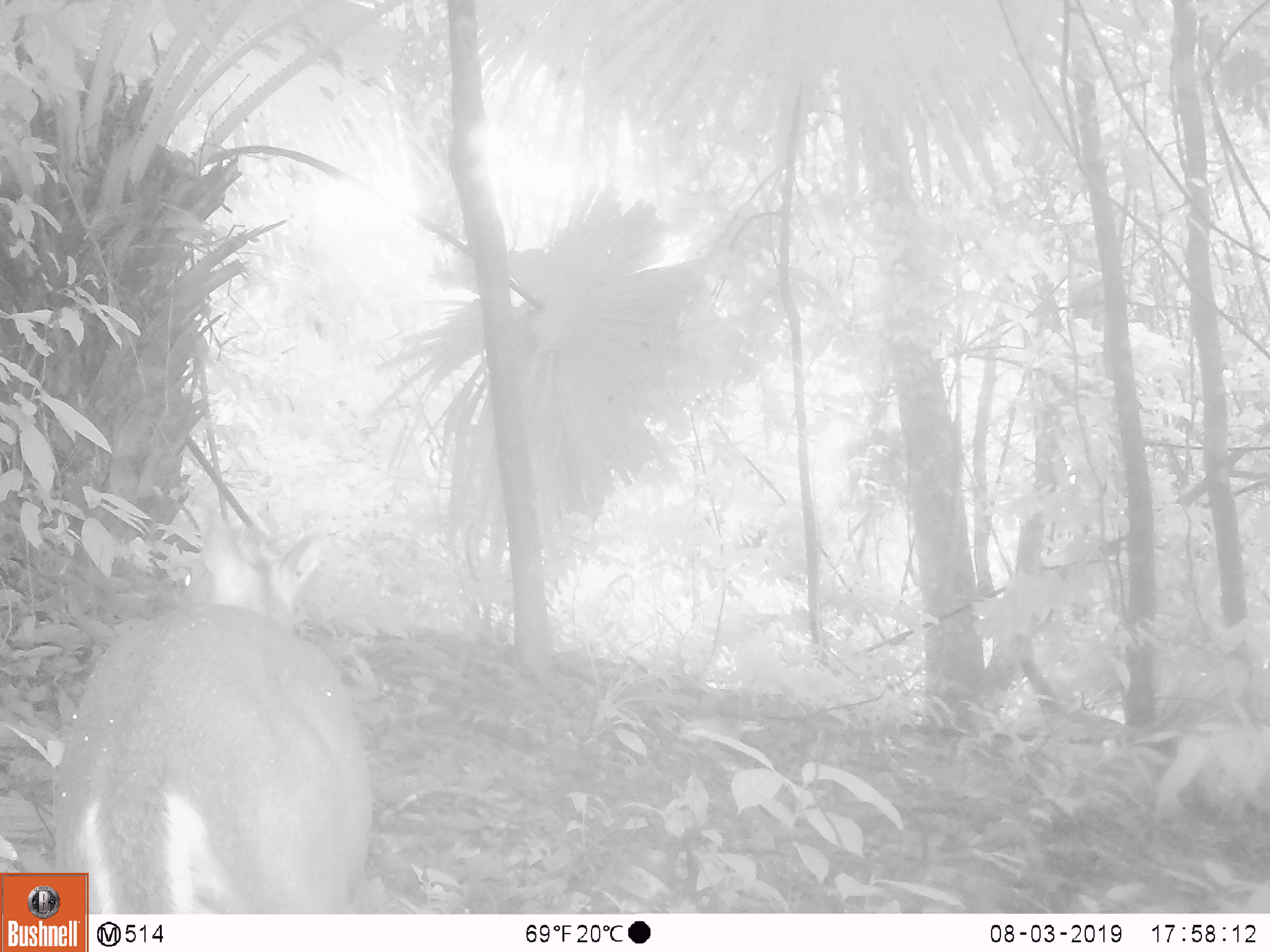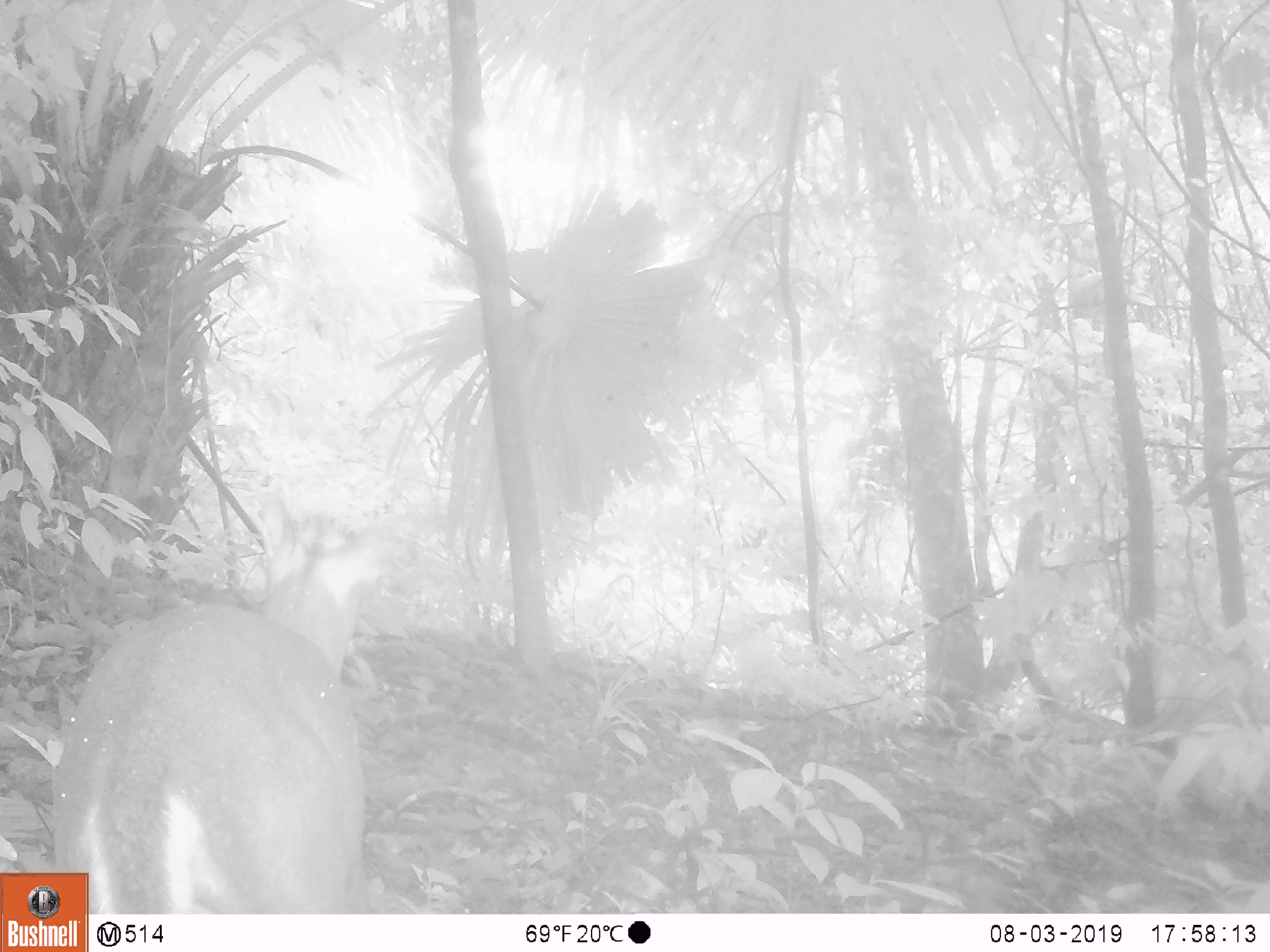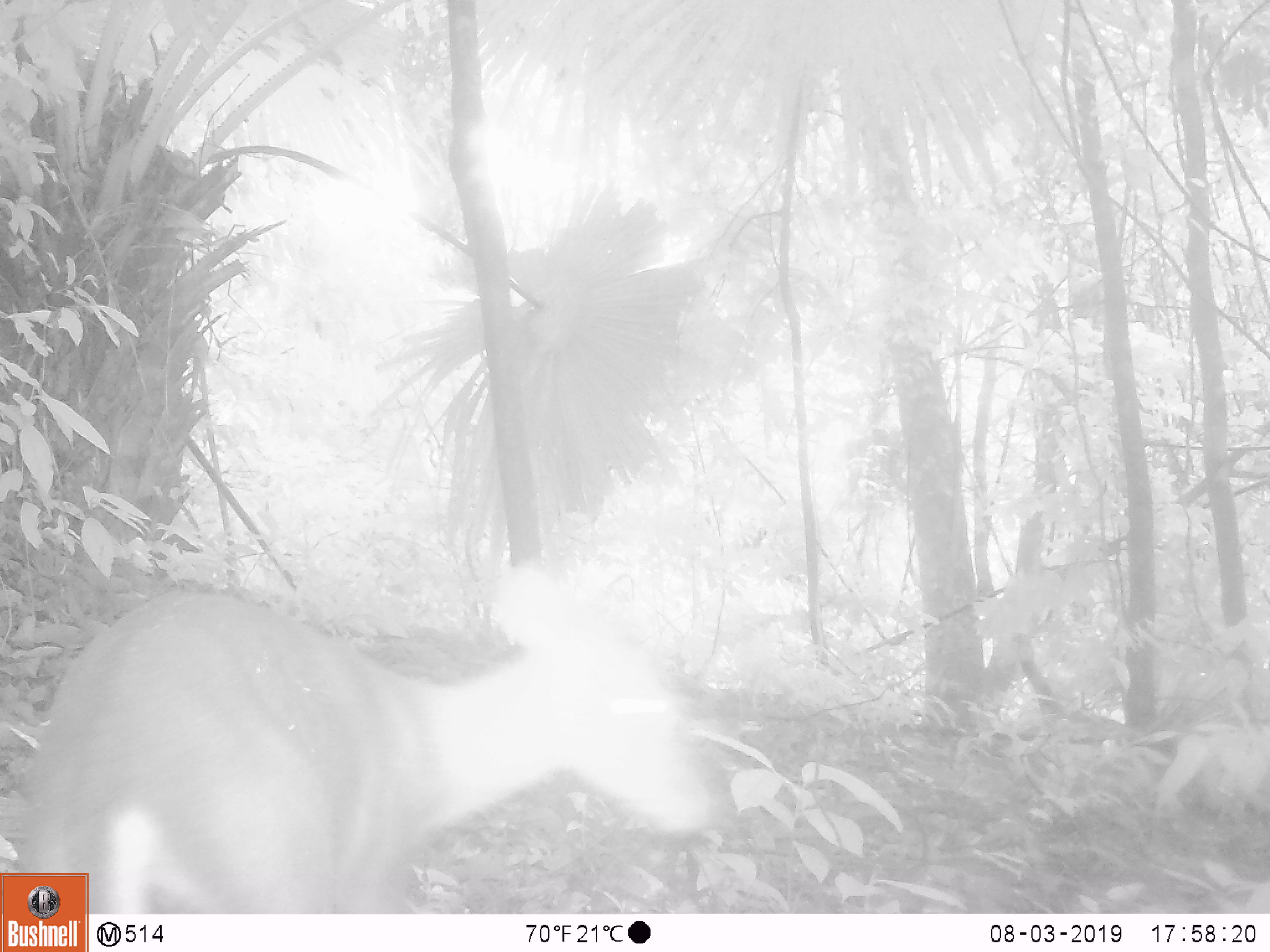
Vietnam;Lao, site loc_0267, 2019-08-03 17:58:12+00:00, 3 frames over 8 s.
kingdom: Animalia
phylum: Chordata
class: Mammalia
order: Artiodactyla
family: Cervidae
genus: Muntiacus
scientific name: Muntiacus rooseveltorum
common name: roosevelt's muntjac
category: roosevelts muntjac group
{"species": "roosevelts muntjac group (roosevelt's muntjac) (Muntiacus rooseveltorum)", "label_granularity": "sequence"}